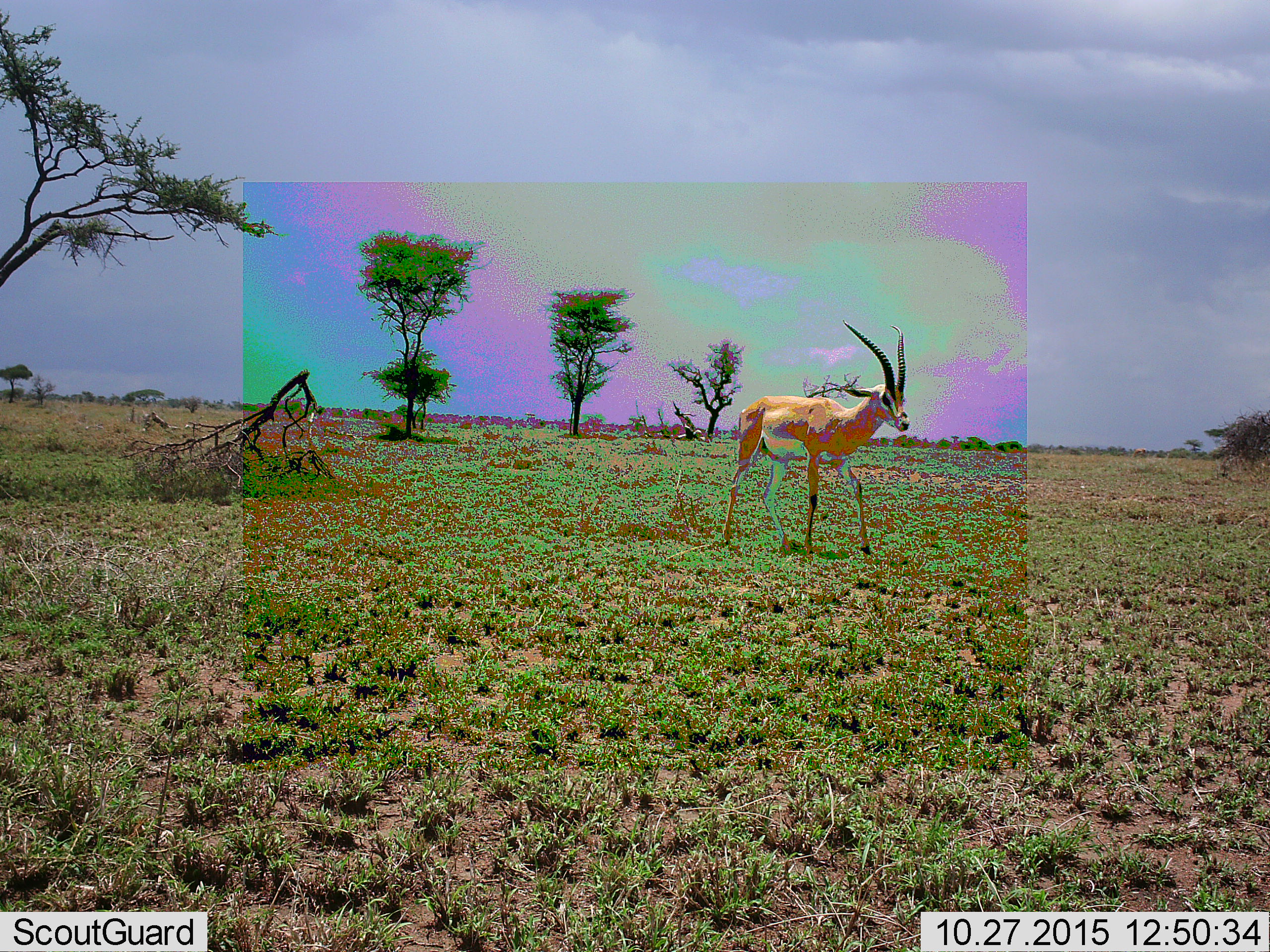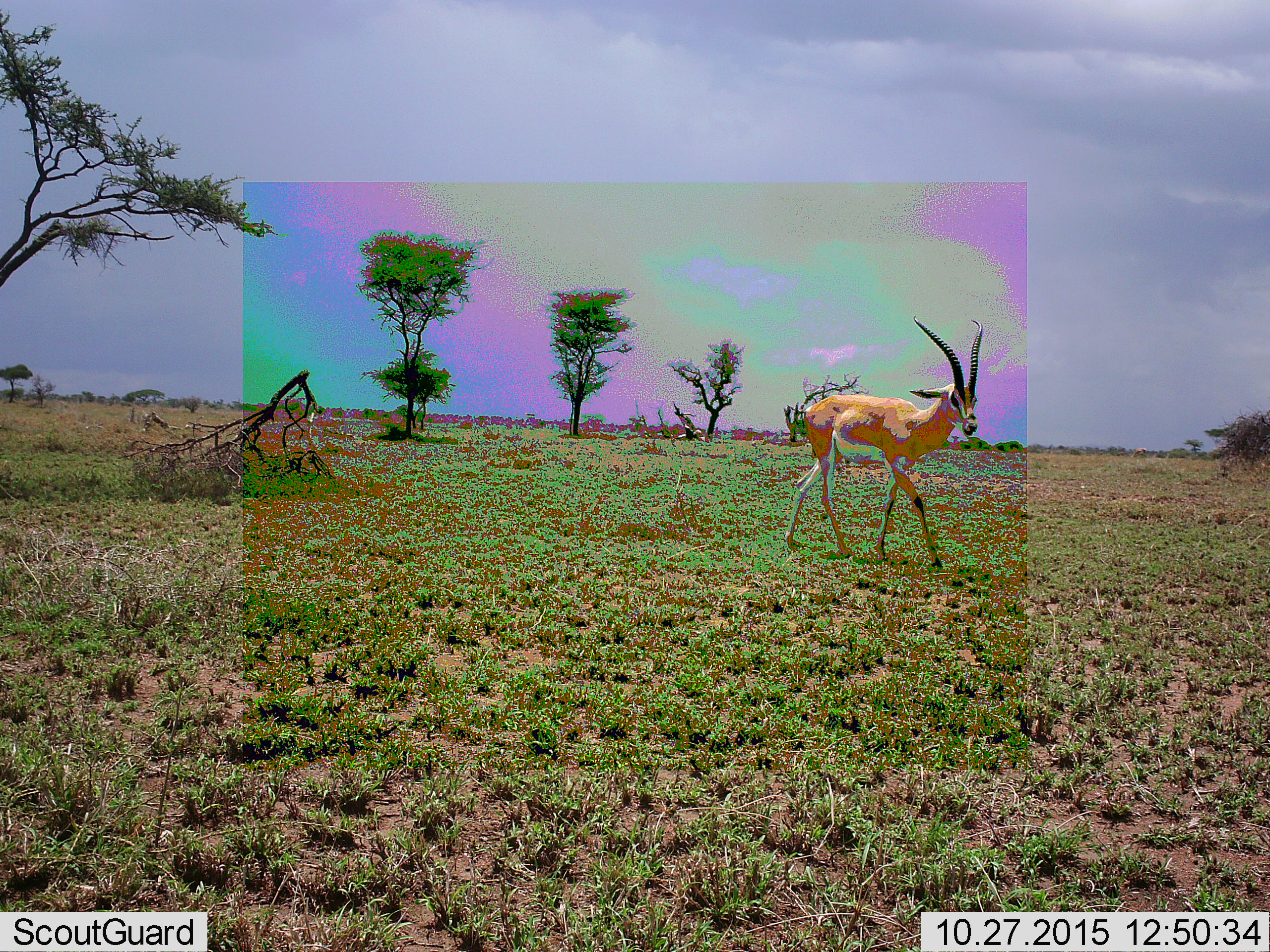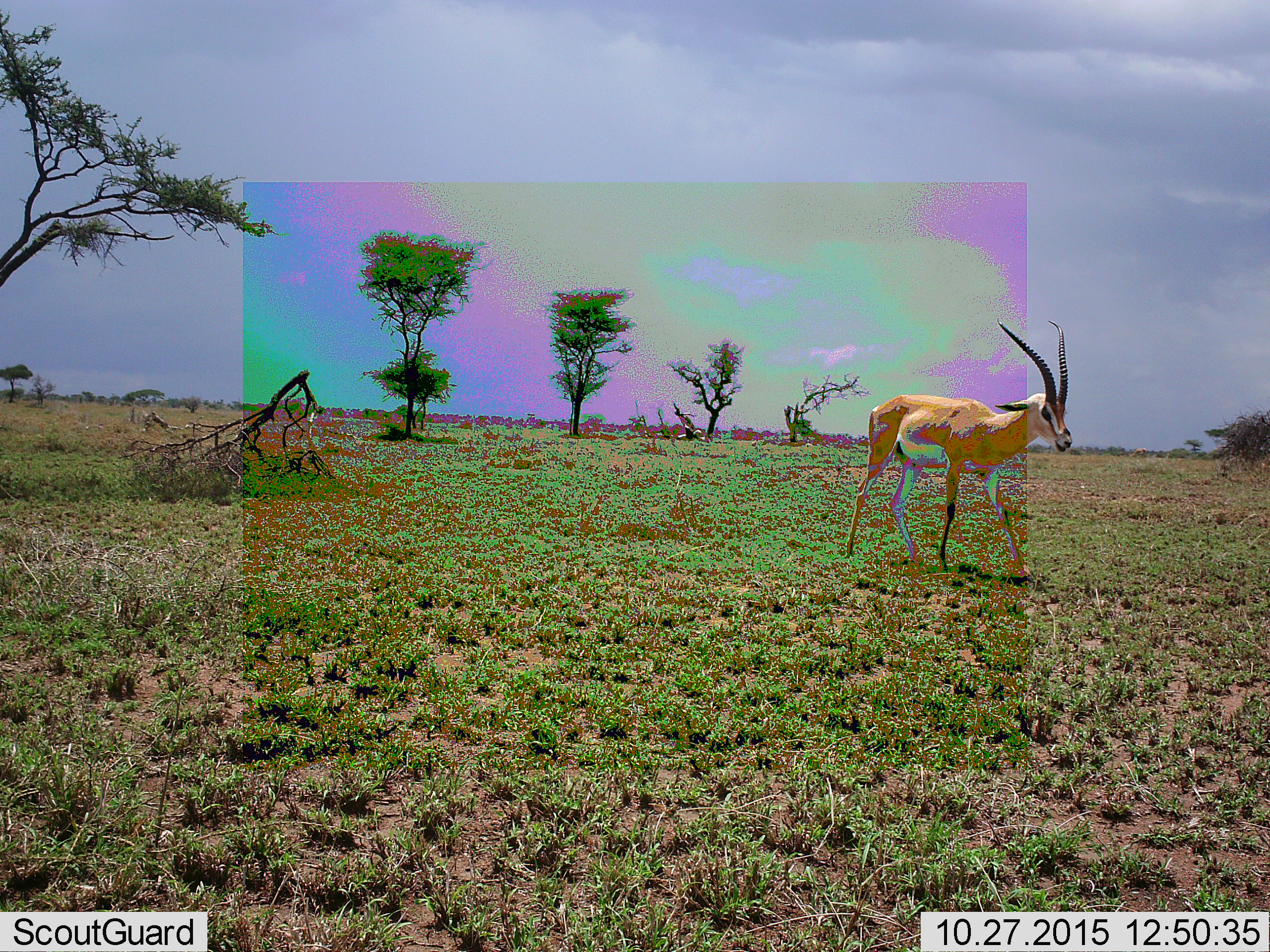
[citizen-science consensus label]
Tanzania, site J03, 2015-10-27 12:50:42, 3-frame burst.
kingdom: Animalia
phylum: Chordata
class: Mammalia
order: Artiodactyla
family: Bovidae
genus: Nanger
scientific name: Nanger granti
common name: grant's gazelle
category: gazellegrants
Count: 1.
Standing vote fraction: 17%.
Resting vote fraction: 0%.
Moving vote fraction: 83%.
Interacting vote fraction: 0%.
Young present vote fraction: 0%.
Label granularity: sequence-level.